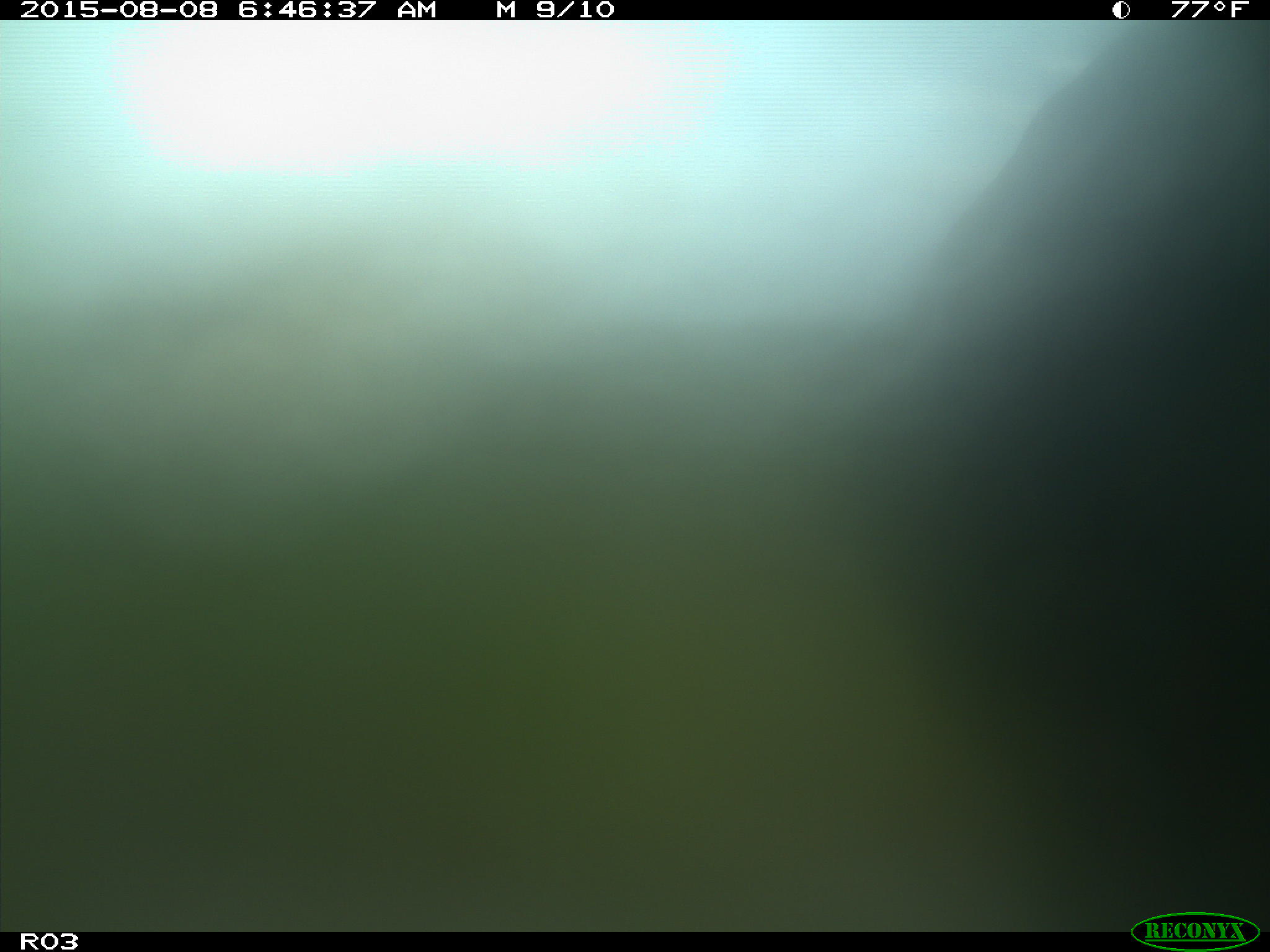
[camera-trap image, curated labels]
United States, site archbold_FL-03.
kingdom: Animalia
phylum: Chordata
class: Mammalia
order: Artiodactyla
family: Bovidae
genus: Bos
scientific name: Bos taurus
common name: domestic cow